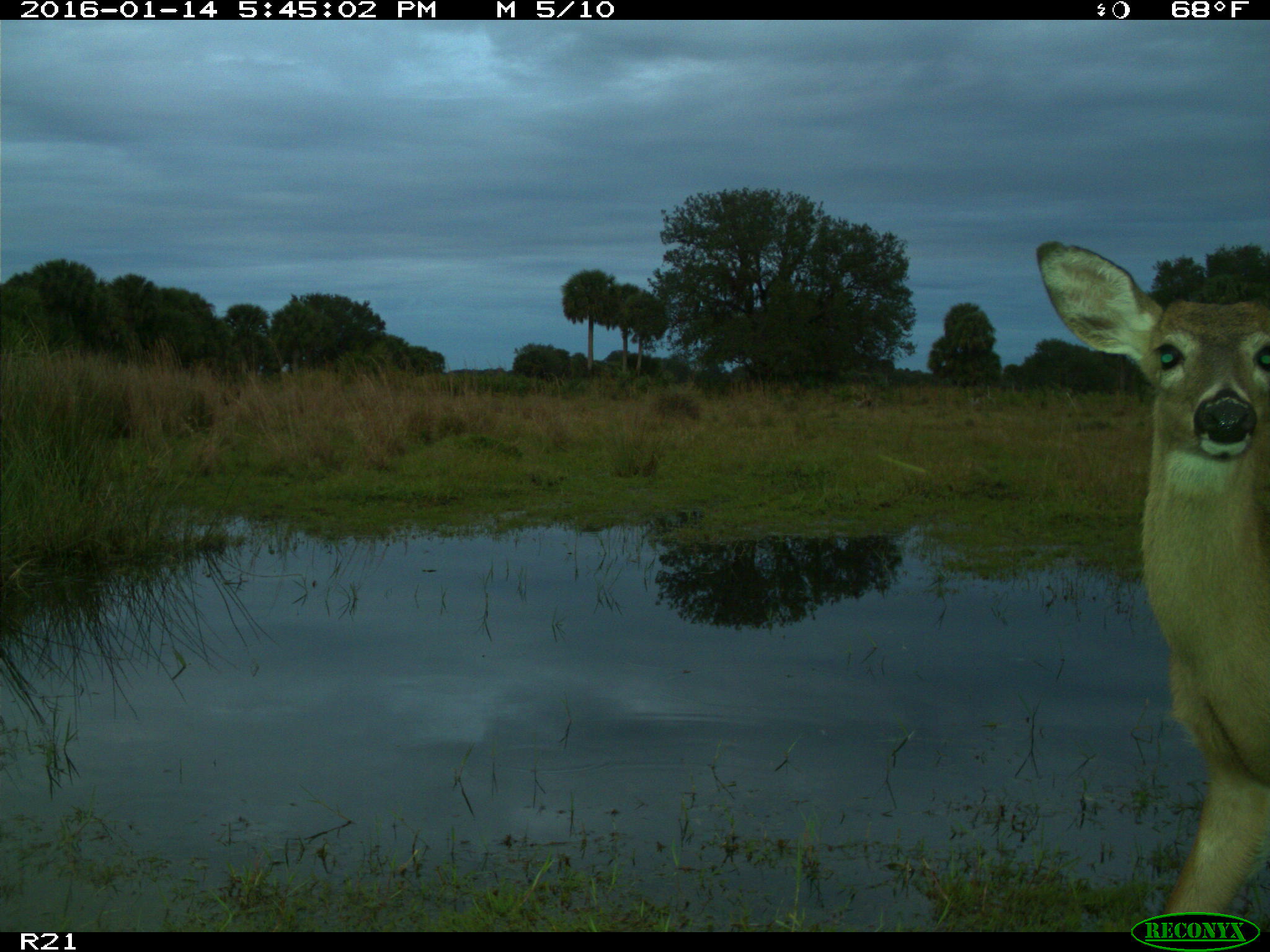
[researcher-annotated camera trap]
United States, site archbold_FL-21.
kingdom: Animalia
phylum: Chordata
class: Mammalia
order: Artiodactyla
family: Cervidae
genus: Odocoileus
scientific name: Odocoileus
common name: deer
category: unidentified deer